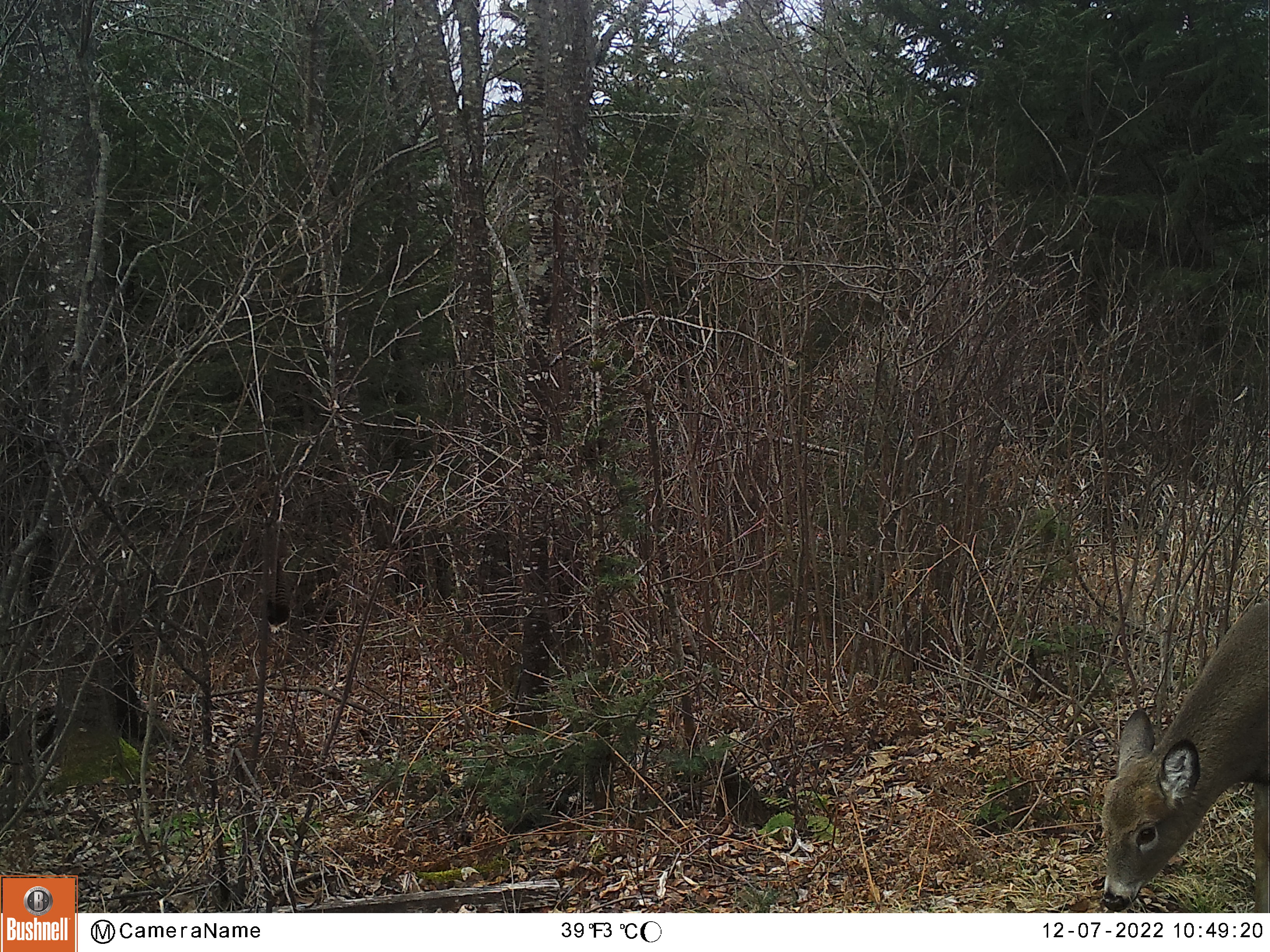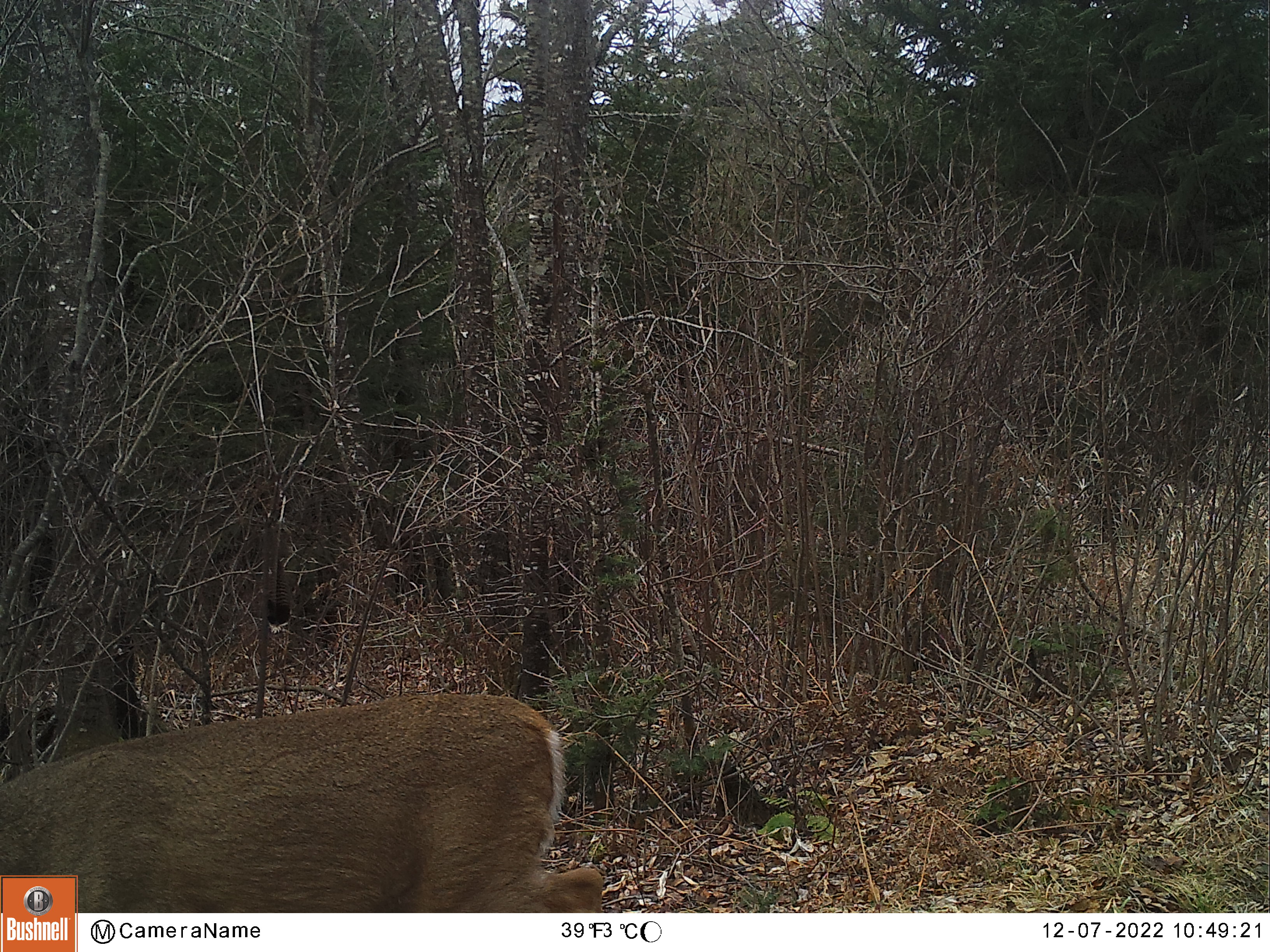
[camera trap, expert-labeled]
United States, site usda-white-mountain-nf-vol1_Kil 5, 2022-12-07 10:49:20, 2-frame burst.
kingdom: Animalia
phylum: Chordata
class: Mammalia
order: Artiodactyla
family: Cervidae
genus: Odocoileus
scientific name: Odocoileus virginianus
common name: white-tailed deer